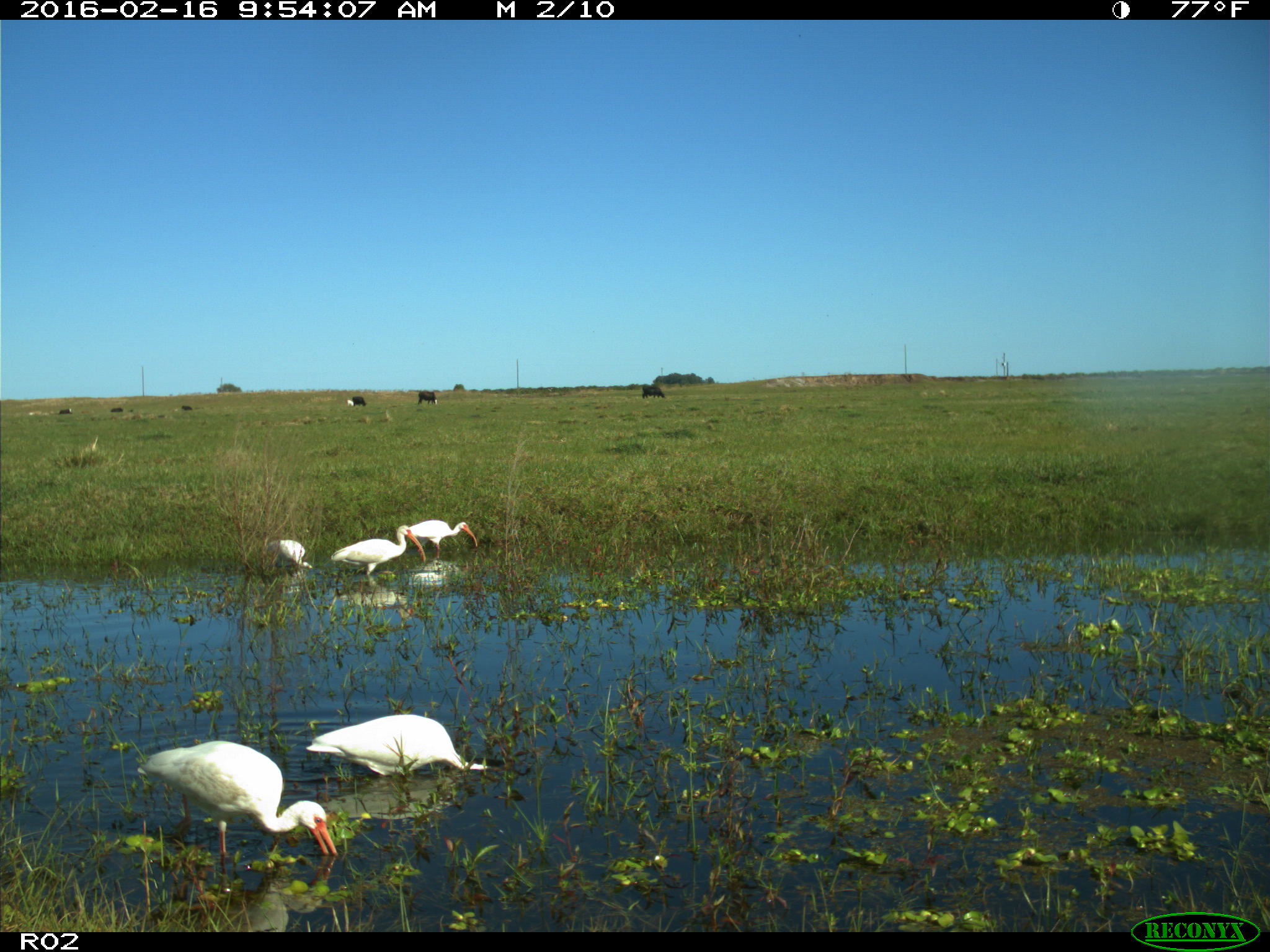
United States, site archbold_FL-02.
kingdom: Animalia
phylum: Chordata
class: Aves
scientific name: Aves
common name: birds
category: unidentified bird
Unidentified bird (birds) (Aves).